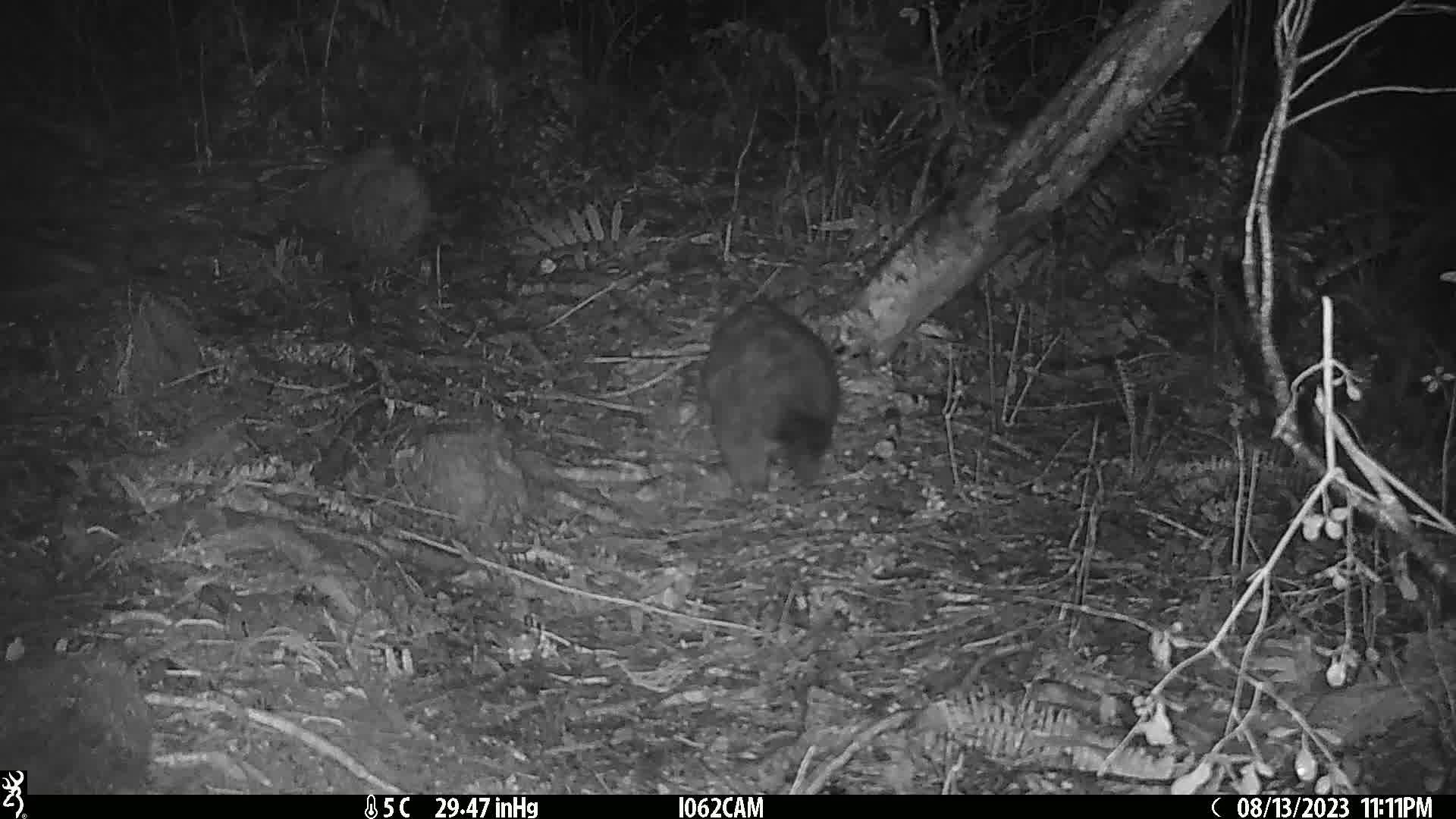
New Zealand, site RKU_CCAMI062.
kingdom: Animalia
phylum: Chordata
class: Mammalia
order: Diprotodontia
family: Phalangeridae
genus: Trichosurus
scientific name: Trichosurus vulpecula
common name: common brushtail possum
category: possum